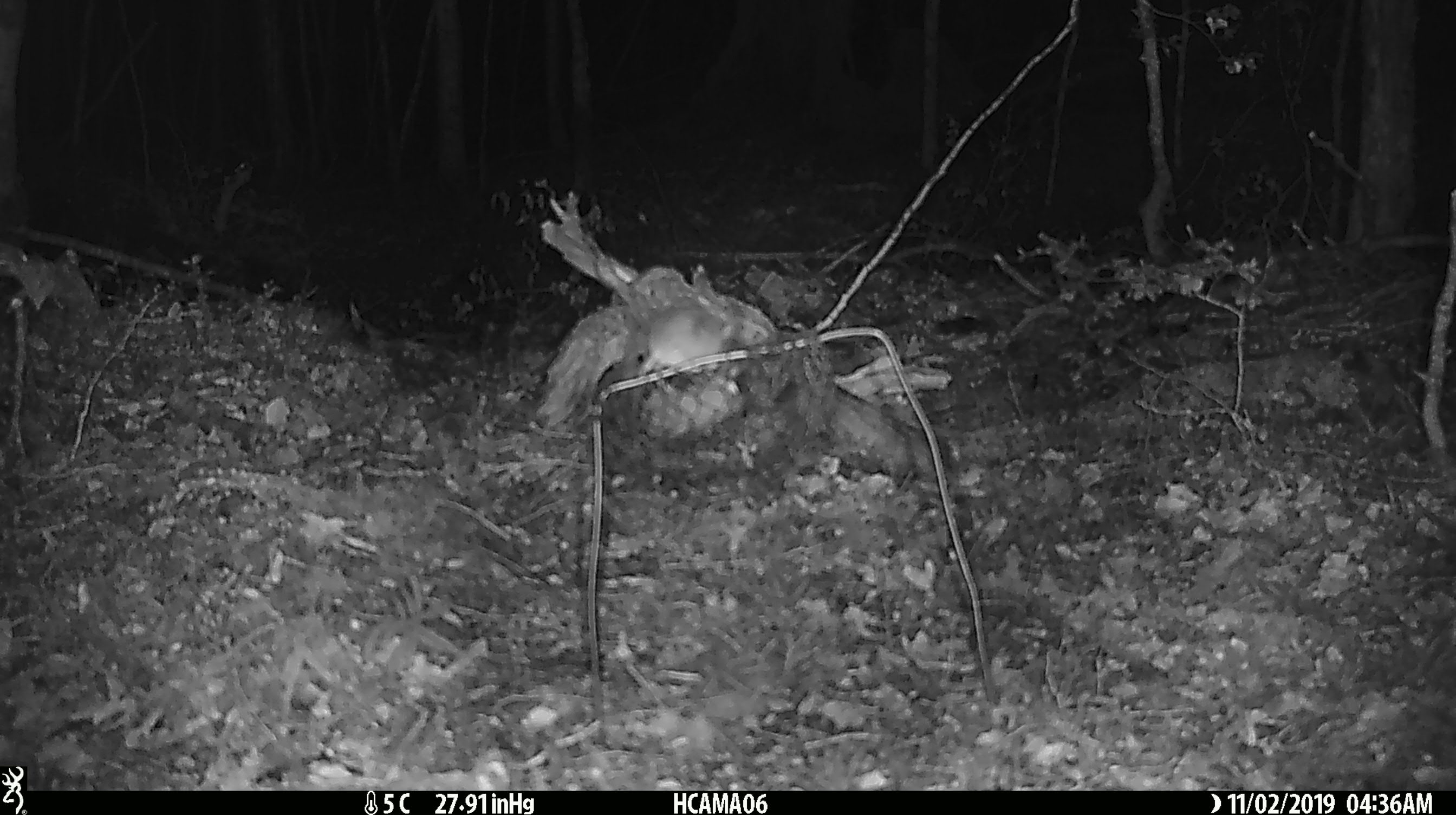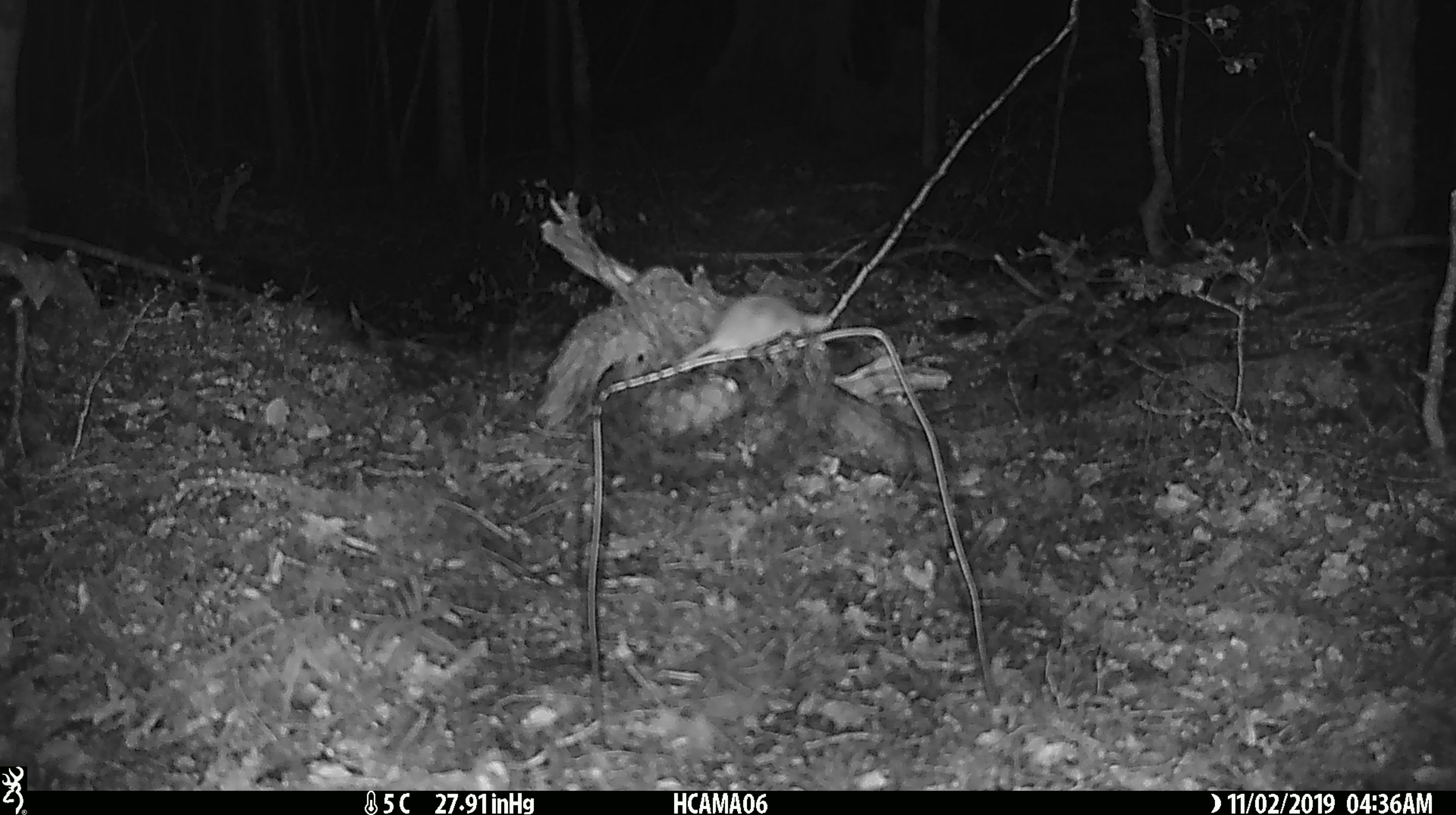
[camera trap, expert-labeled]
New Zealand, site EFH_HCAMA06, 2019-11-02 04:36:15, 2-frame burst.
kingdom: Animalia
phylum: Chordata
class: Mammalia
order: Rodentia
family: Muridae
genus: Mus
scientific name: Mus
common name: mouse